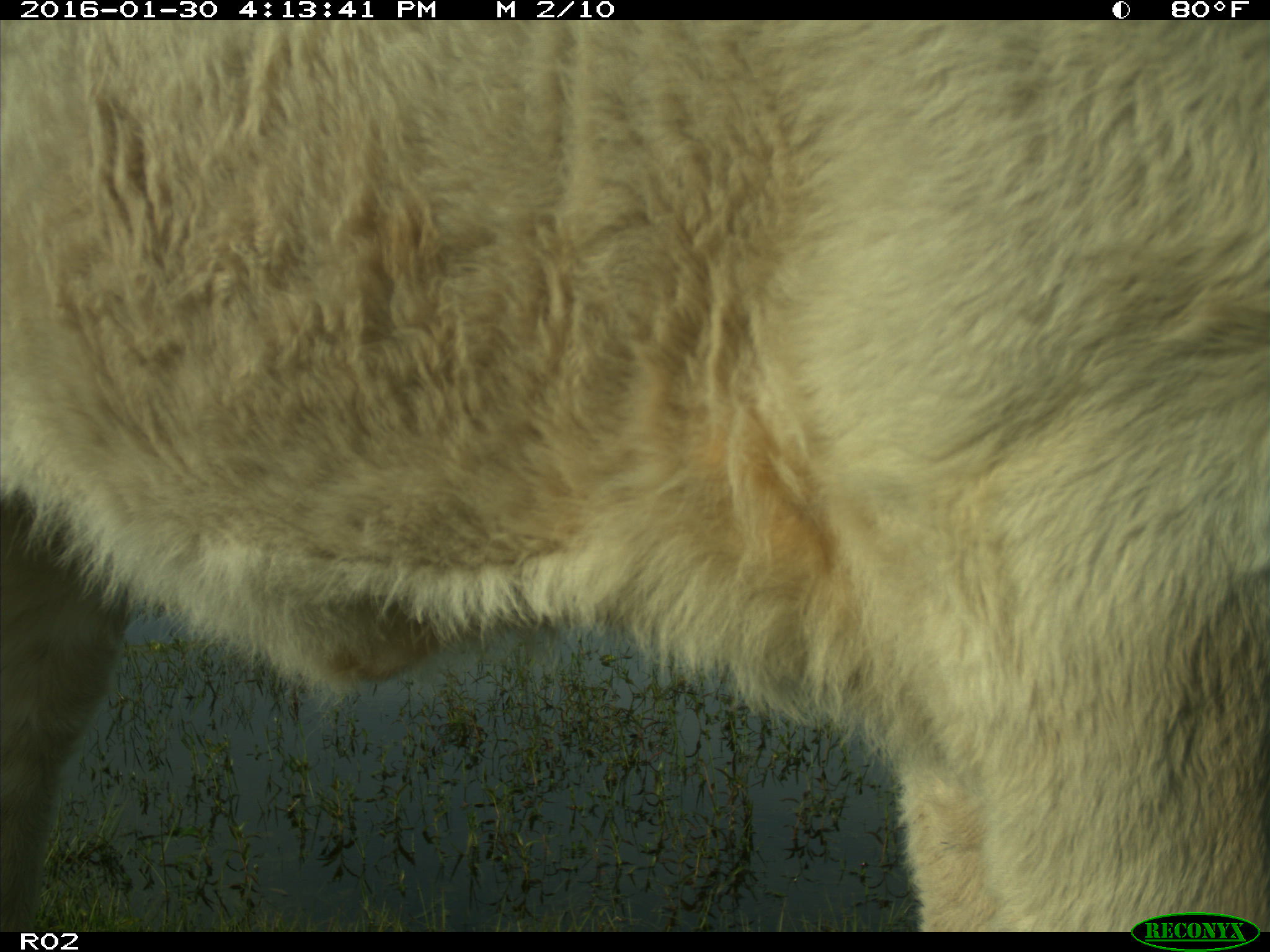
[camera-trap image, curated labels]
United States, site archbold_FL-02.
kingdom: Animalia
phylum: Chordata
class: Mammalia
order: Artiodactyla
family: Bovidae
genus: Bos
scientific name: Bos taurus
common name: domestic cow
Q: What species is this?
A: Bos taurus (domestic cow).